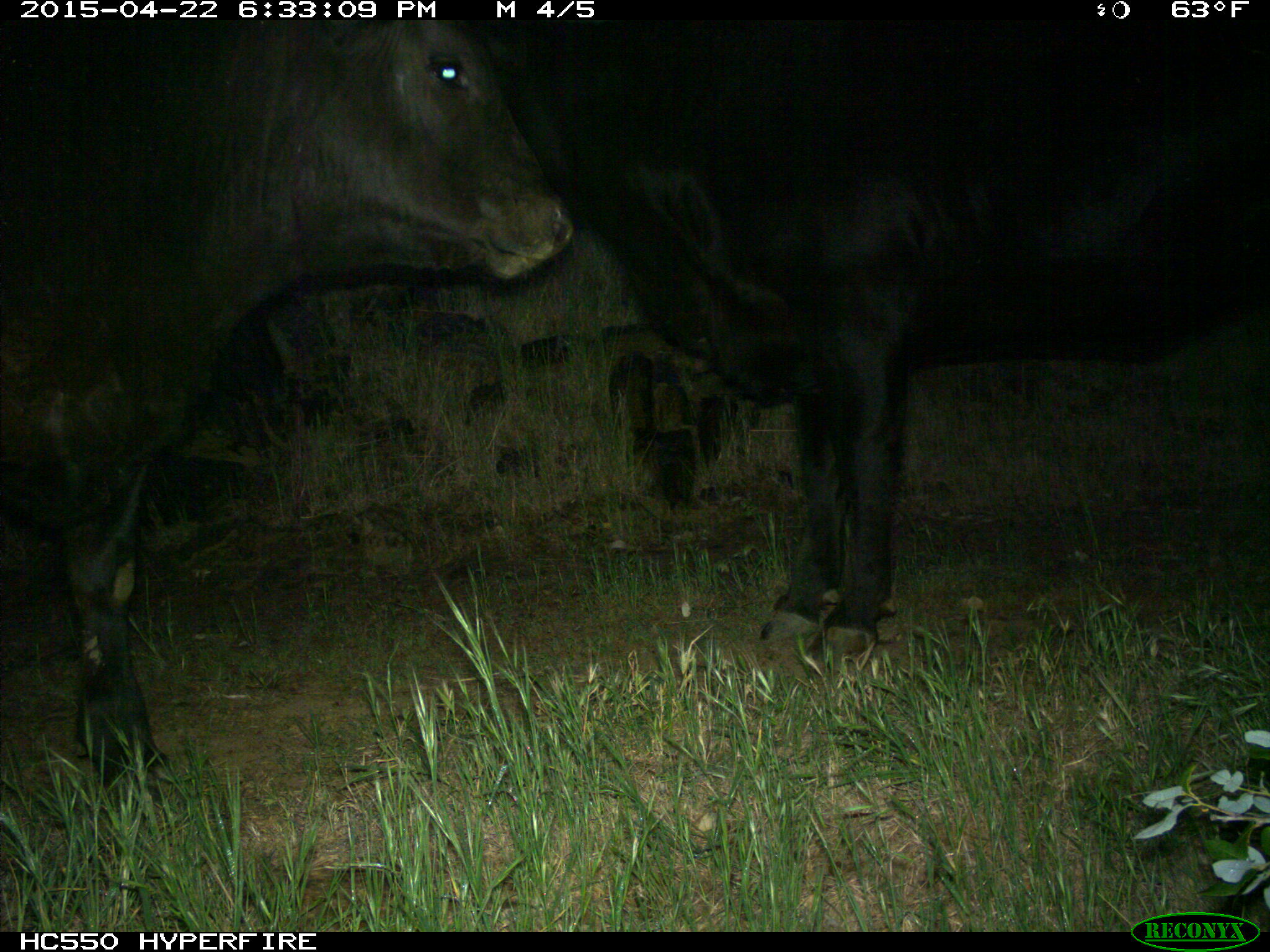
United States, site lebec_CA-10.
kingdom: Animalia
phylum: Chordata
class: Mammalia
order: Artiodactyla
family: Bovidae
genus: Bos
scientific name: Bos taurus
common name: domestic cow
Bos taurus (domestic cow).